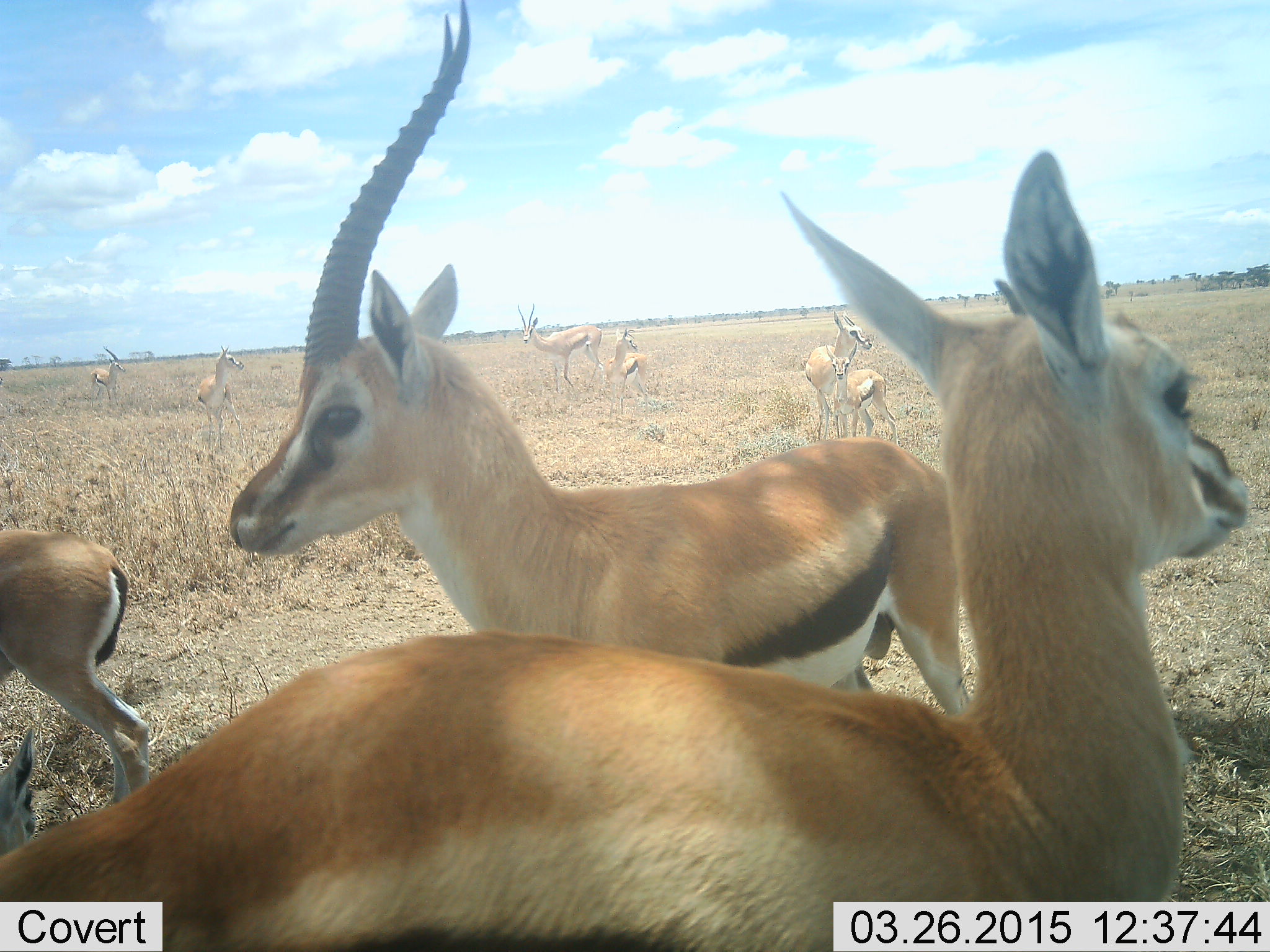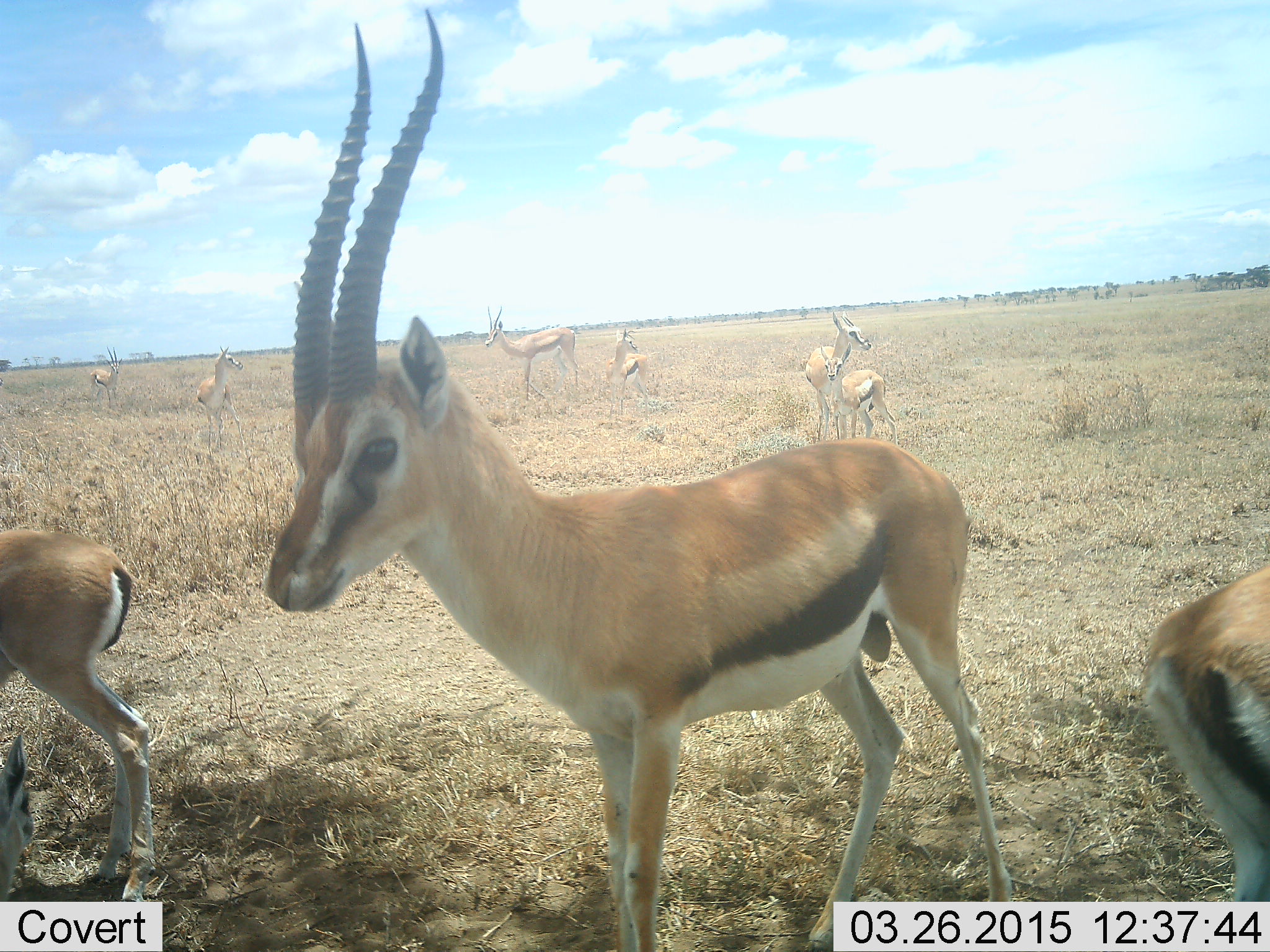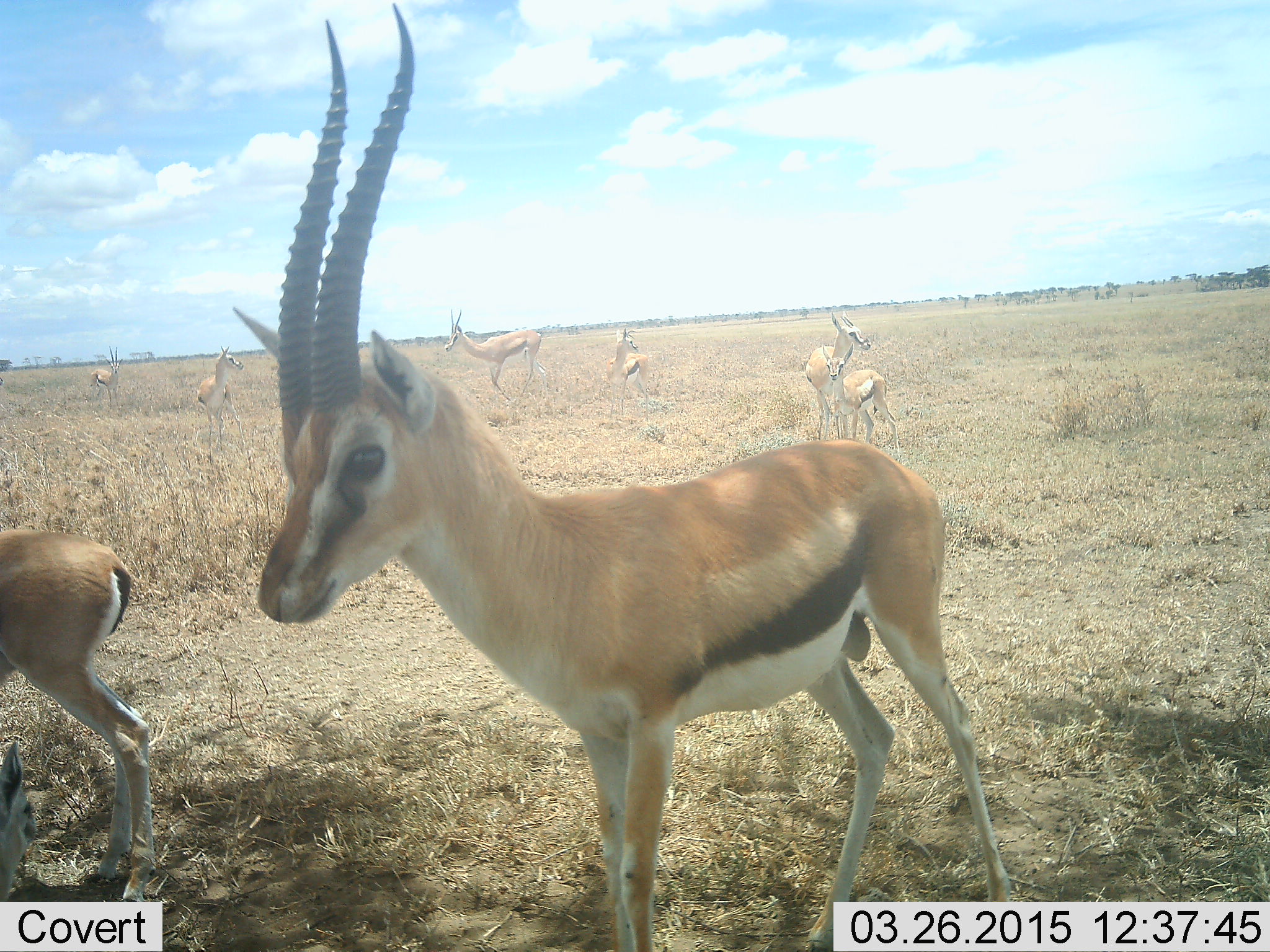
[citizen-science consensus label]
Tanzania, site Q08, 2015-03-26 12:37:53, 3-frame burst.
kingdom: Animalia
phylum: Chordata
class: Mammalia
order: Artiodactyla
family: Bovidae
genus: Eudorcas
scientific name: Eudorcas thomsonii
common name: thomson's gazelle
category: gazellethomsons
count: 9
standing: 82%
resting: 55%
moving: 55%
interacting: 27%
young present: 55%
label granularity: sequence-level